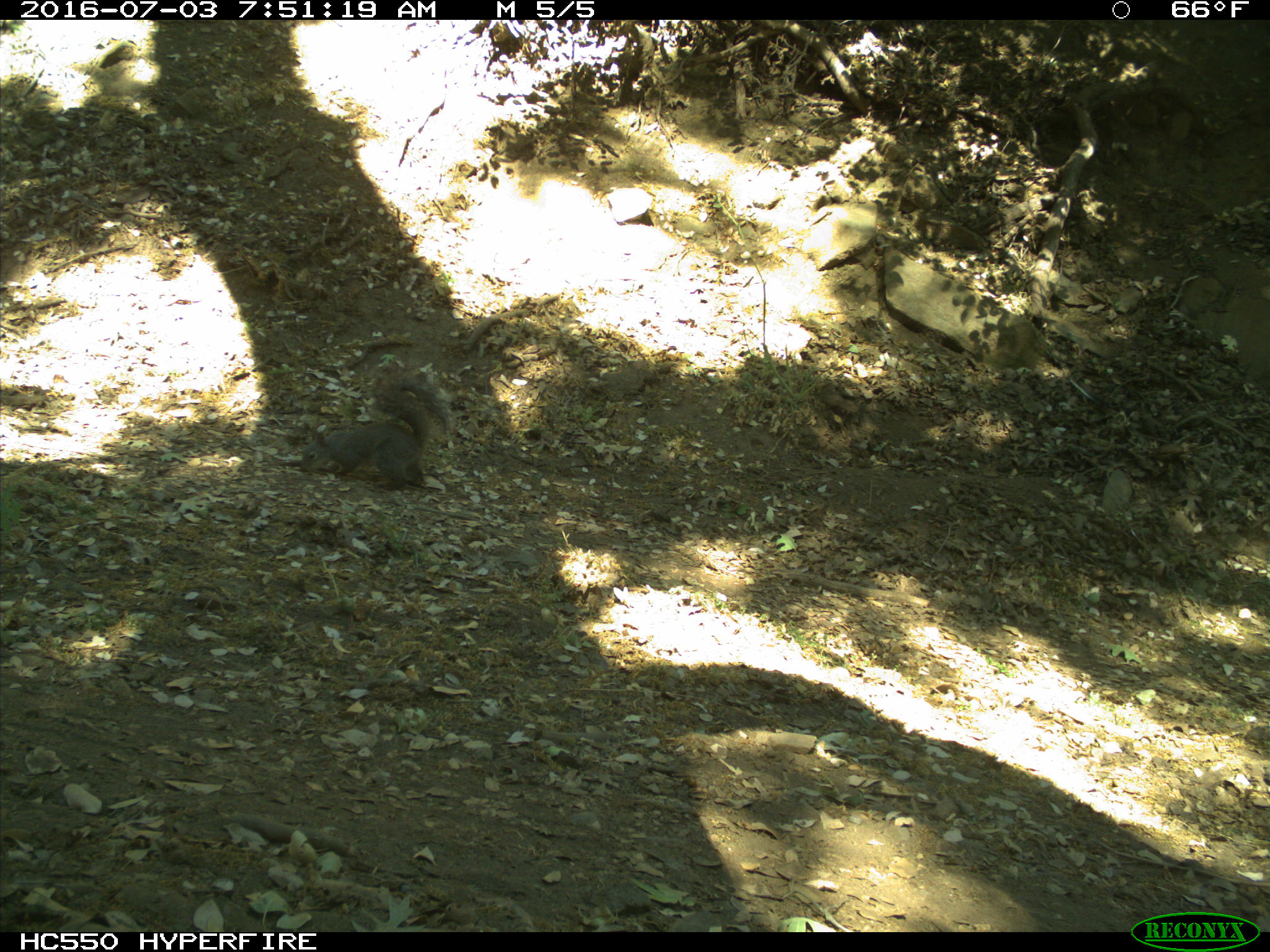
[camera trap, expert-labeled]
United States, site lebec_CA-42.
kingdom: Animalia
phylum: Chordata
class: Mammalia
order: Rodentia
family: Sciuridae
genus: Sciurus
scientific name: Sciurus carolinensis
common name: eastern gray squirrel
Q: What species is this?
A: Sciurus carolinensis (eastern gray squirrel).